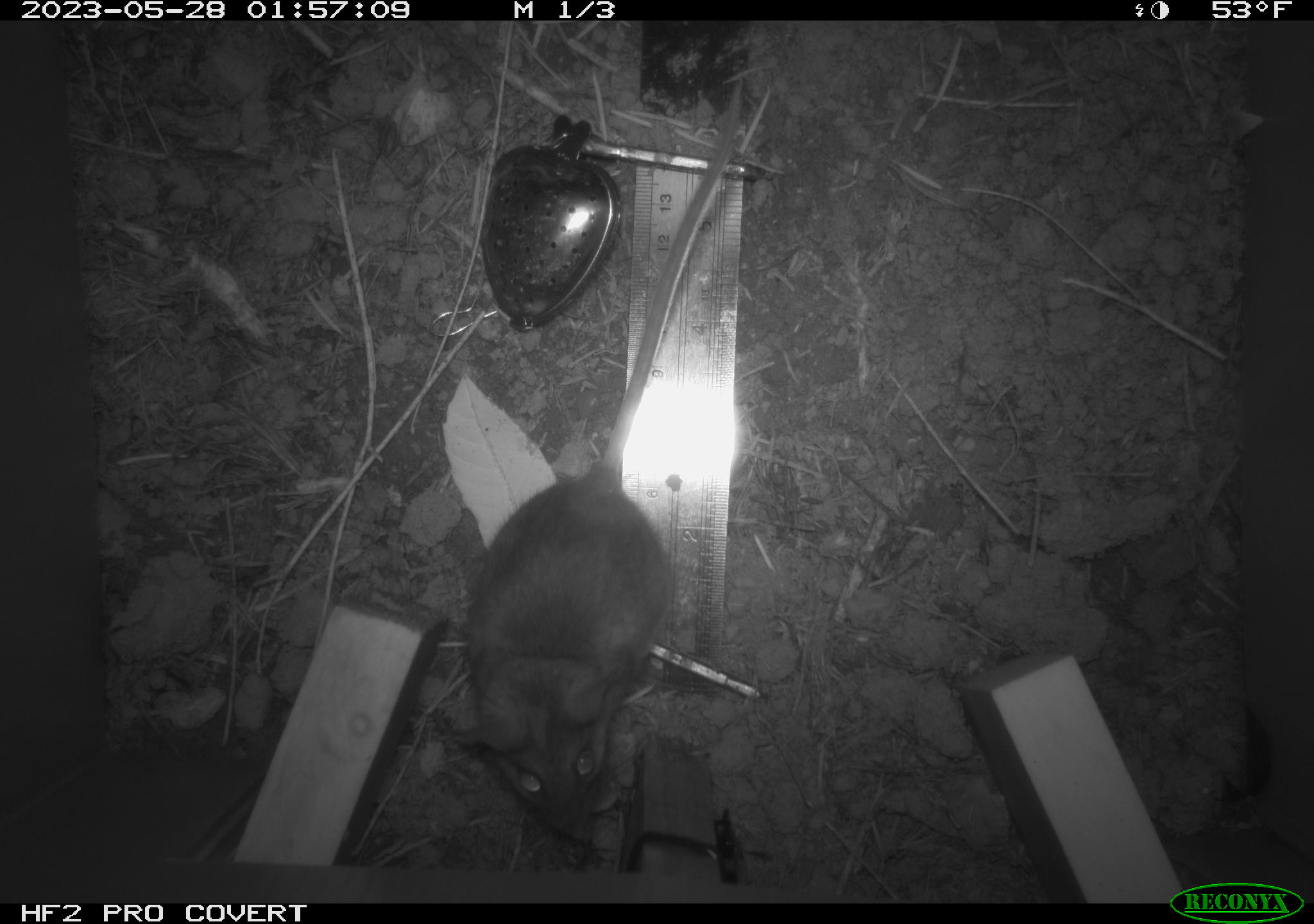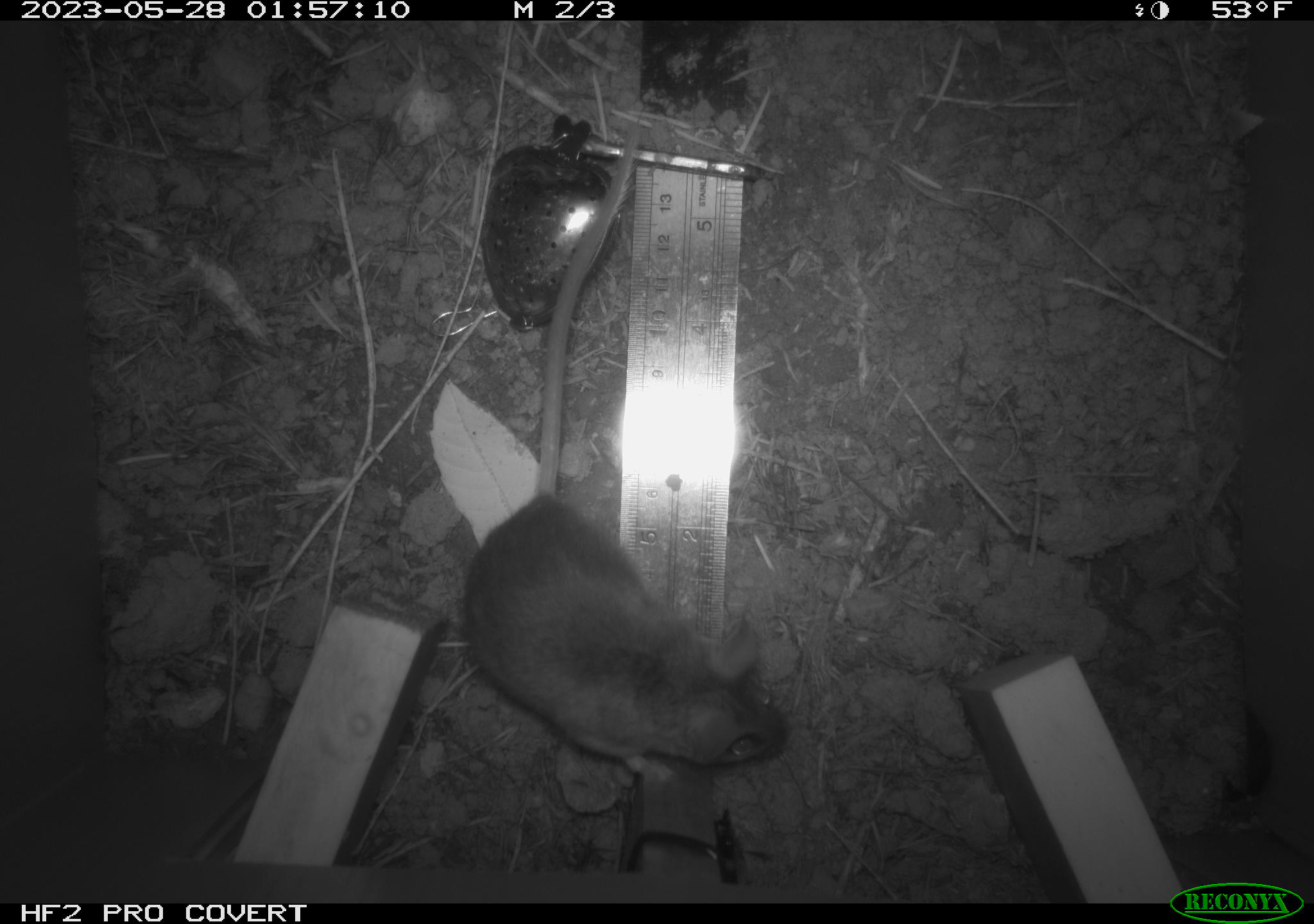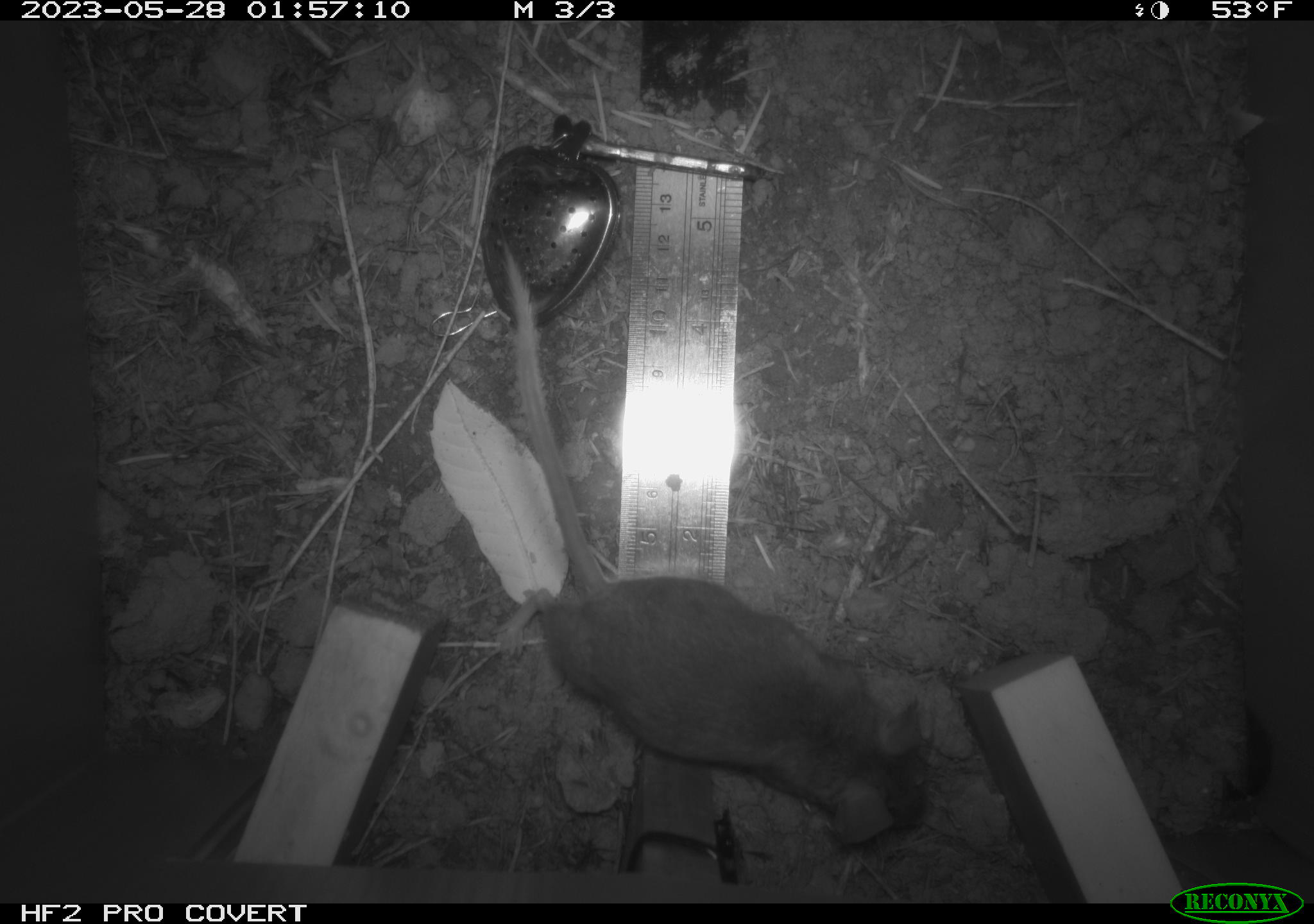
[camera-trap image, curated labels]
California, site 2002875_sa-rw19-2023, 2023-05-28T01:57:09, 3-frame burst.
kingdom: Animalia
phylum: Chordata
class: Mammalia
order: Rodentia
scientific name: Rodentia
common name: mouse species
Mouse species (Rodentia).